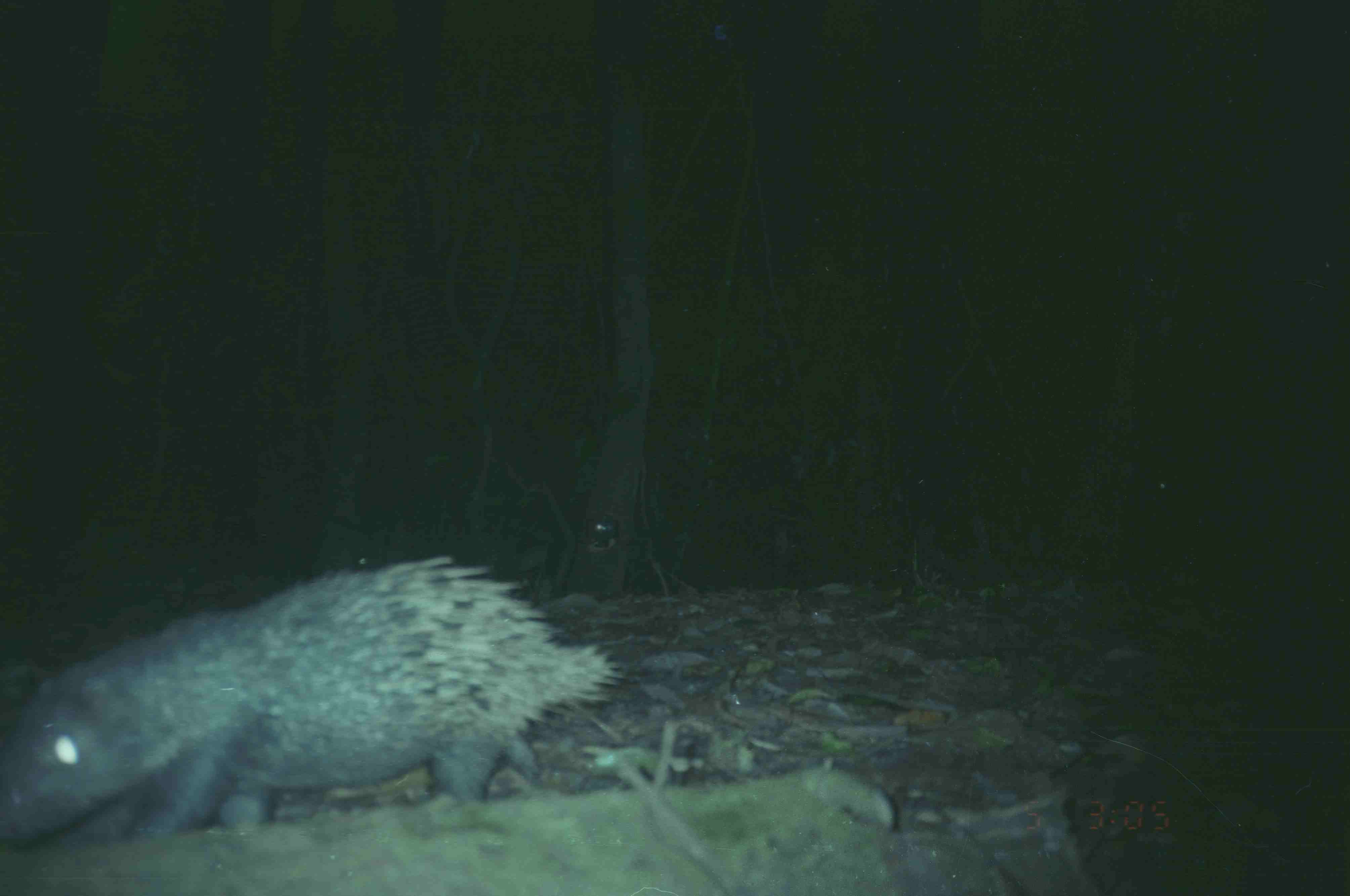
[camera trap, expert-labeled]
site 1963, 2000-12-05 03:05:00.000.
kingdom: Animalia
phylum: Chordata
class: Mammalia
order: Rodentia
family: Hystricidae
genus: Hystrix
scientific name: Hystrix brachyura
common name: east asian porcupine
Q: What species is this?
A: Hystrix brachyura (east asian porcupine).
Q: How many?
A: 1.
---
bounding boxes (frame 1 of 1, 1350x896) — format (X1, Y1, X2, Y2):
hystrix brachyura: (1, 551, 626, 847)